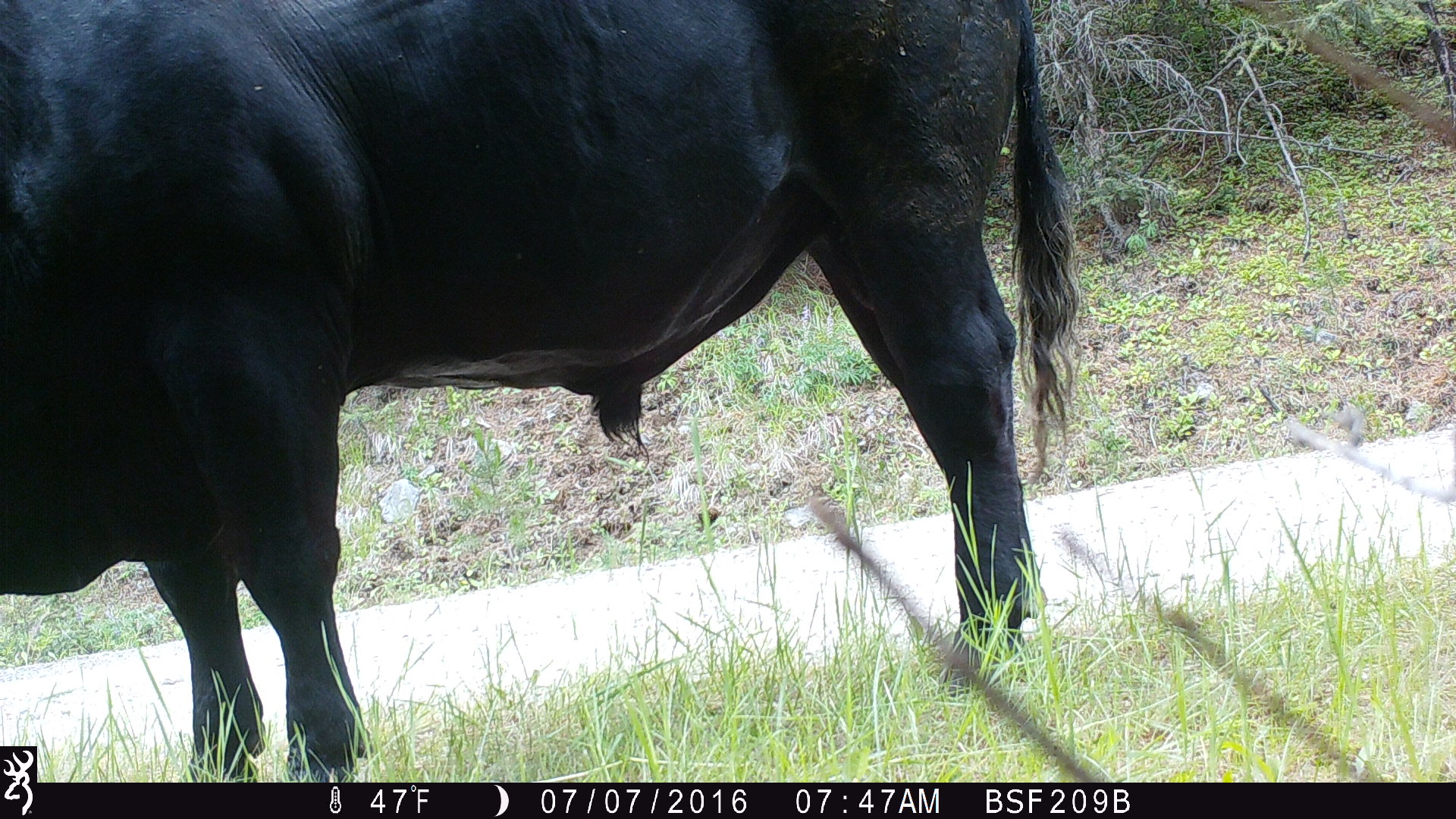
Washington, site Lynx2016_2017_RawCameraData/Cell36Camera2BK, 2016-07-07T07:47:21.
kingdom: Animalia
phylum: Chordata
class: Mammalia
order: Artiodactyla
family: Bovidae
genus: Bos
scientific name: Bos taurus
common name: domestic cattle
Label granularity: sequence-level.